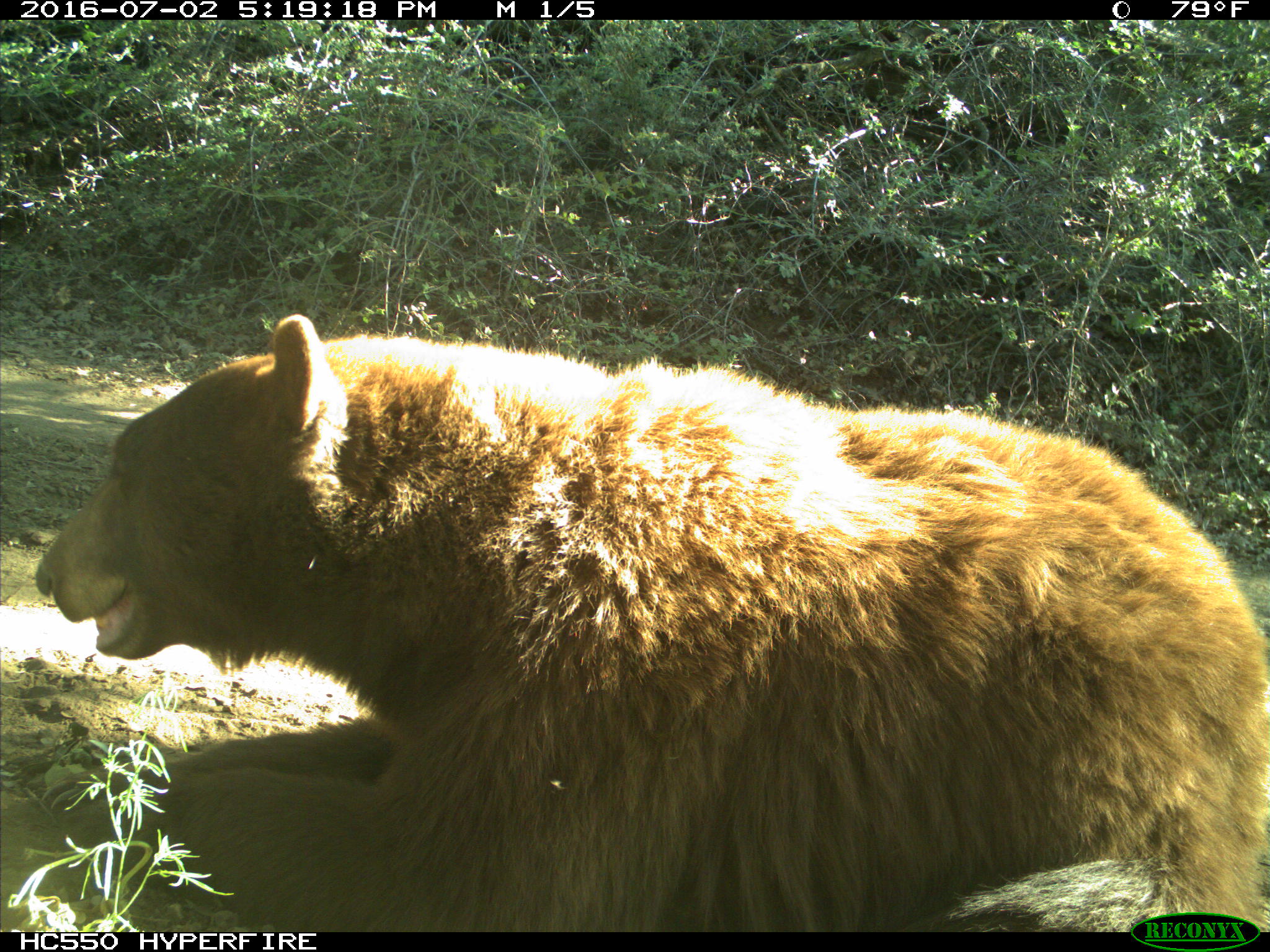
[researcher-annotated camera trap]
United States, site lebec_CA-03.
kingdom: Animalia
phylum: Chordata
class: Mammalia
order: Carnivora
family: Ursidae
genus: Ursus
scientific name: Ursus americanus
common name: american black bear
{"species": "Ursus americanus (american black bear)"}